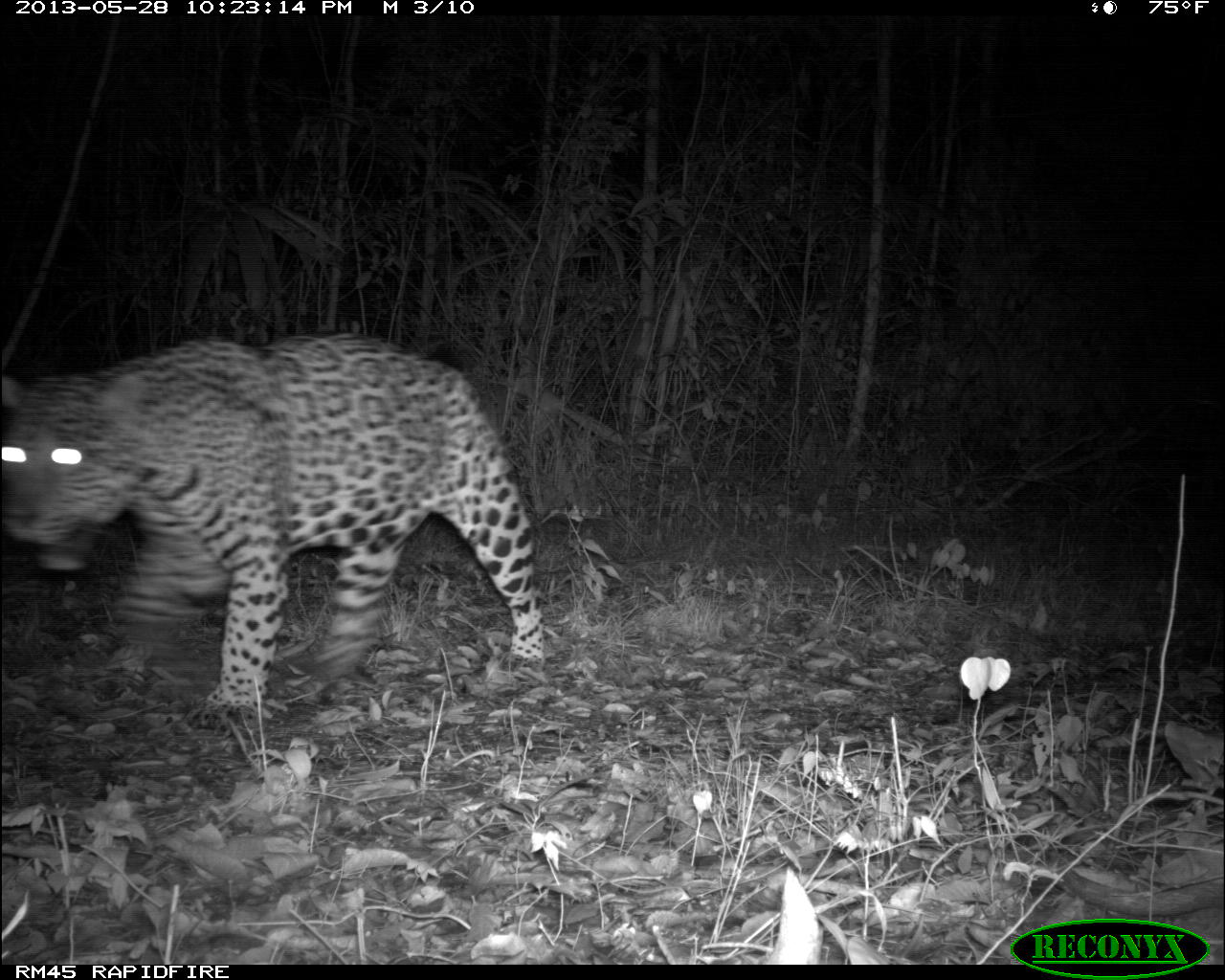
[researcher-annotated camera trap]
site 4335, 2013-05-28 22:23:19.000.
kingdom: Animalia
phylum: Chordata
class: Mammalia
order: Carnivora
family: Felidae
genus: Panthera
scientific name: Panthera onca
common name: jaguar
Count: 1.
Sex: male.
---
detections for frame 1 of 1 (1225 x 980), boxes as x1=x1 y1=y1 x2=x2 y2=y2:
panthera onca: x1=1 y1=325 x2=546 y2=731